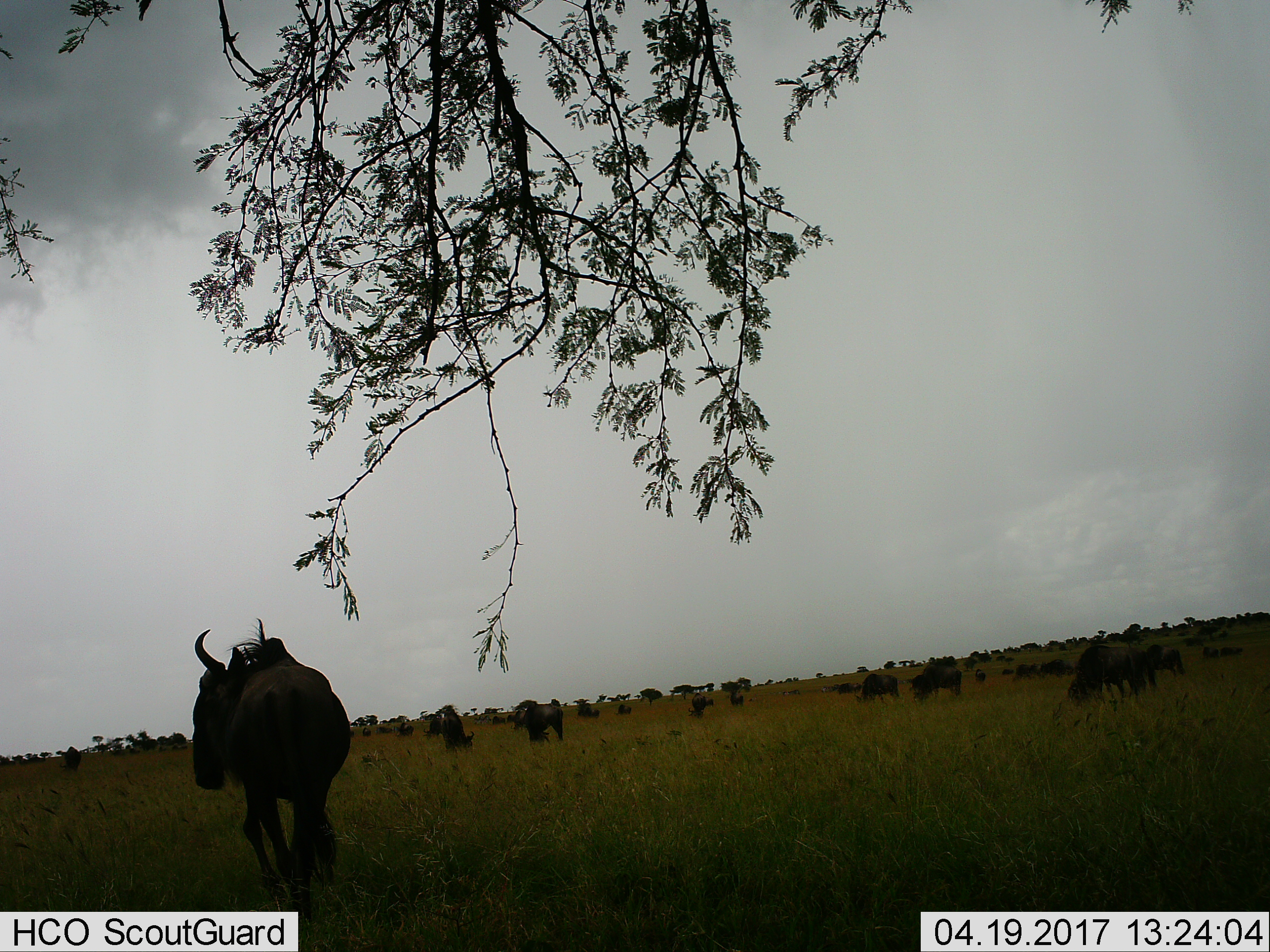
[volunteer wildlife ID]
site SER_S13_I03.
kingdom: Animalia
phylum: Chordata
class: Mammalia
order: Artiodactyla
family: Bovidae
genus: Connochaetes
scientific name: Connochaetes taurinus taurinus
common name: blue wildebeest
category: wildebeestblue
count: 11-50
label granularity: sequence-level